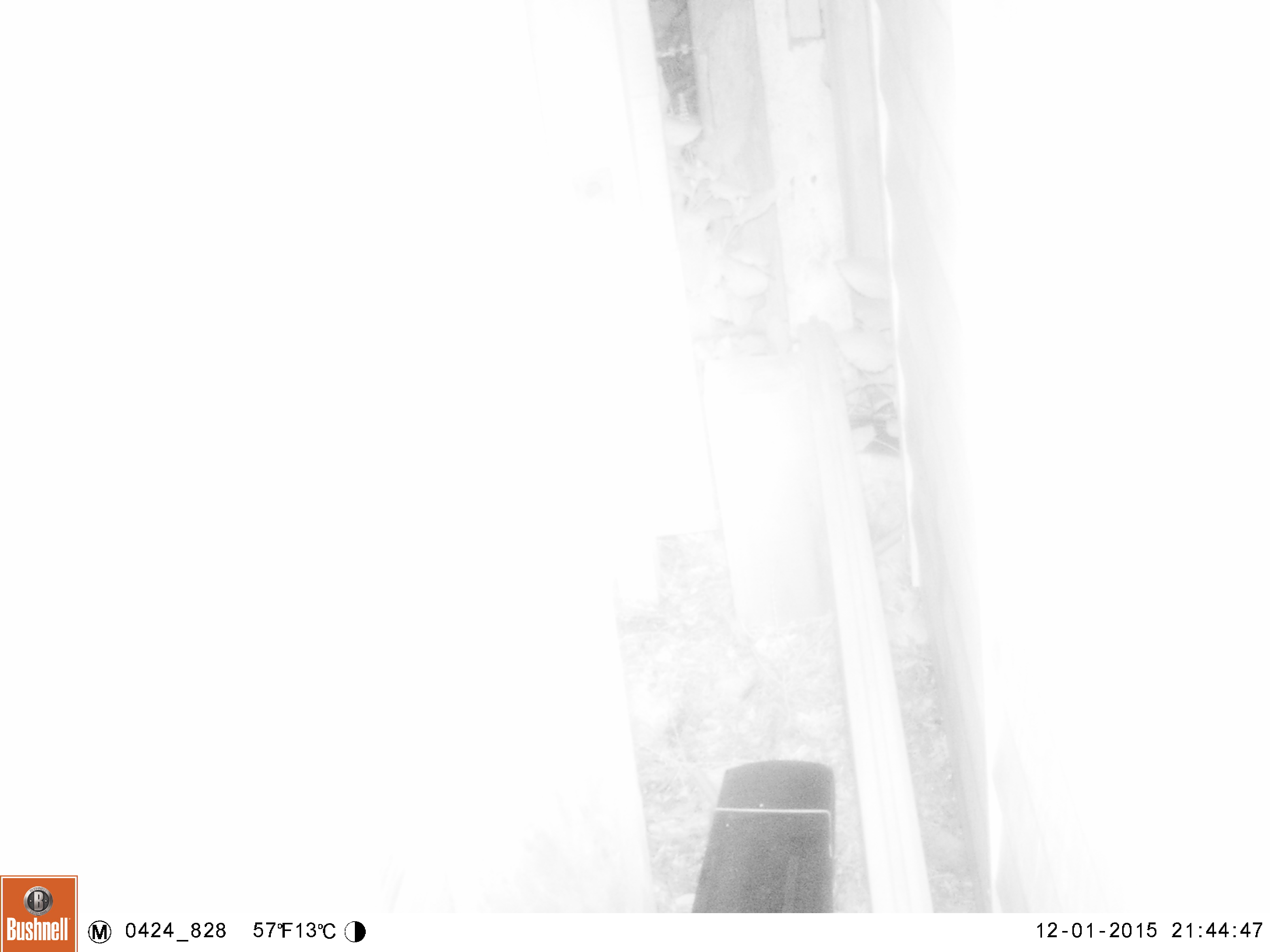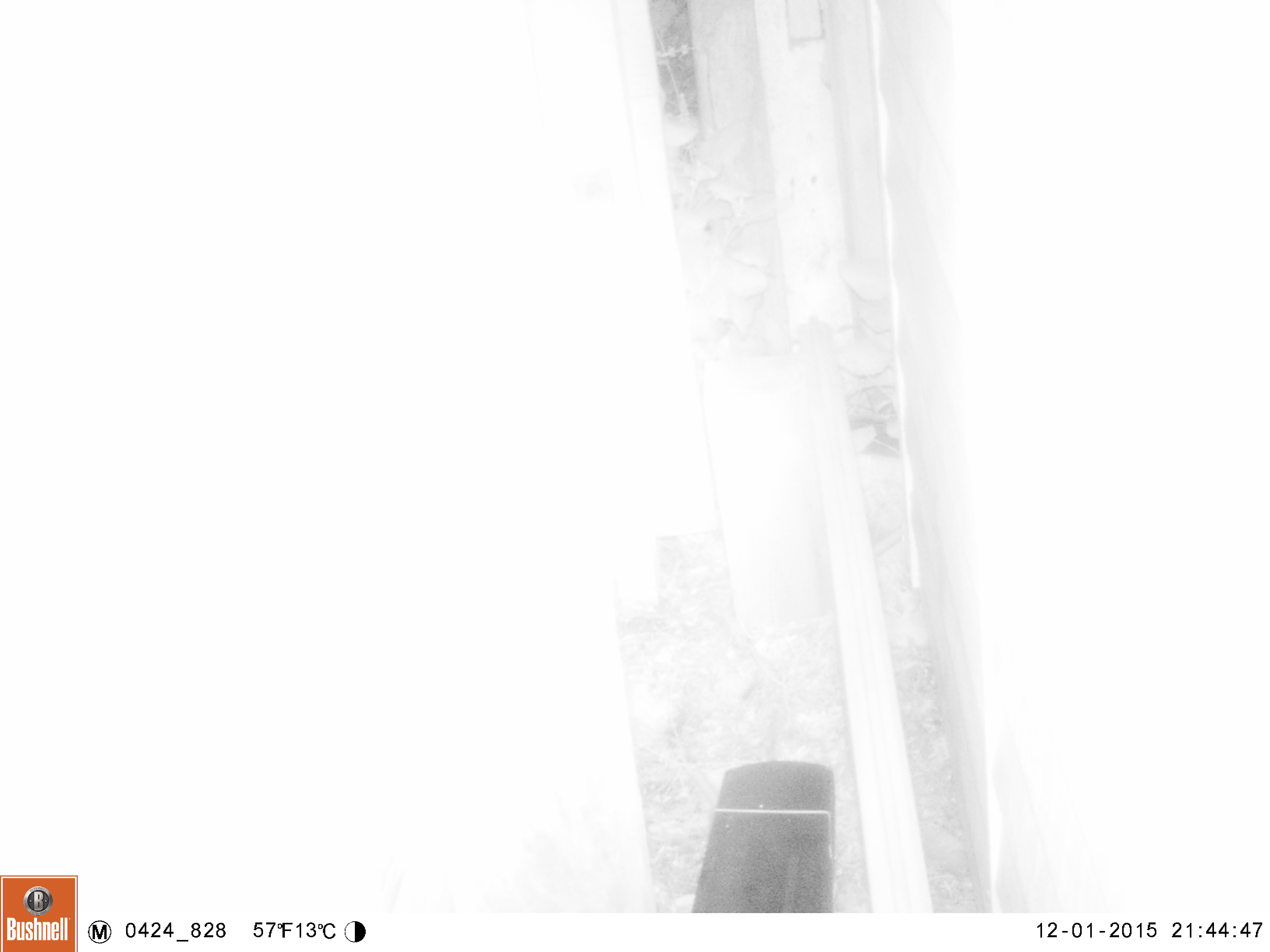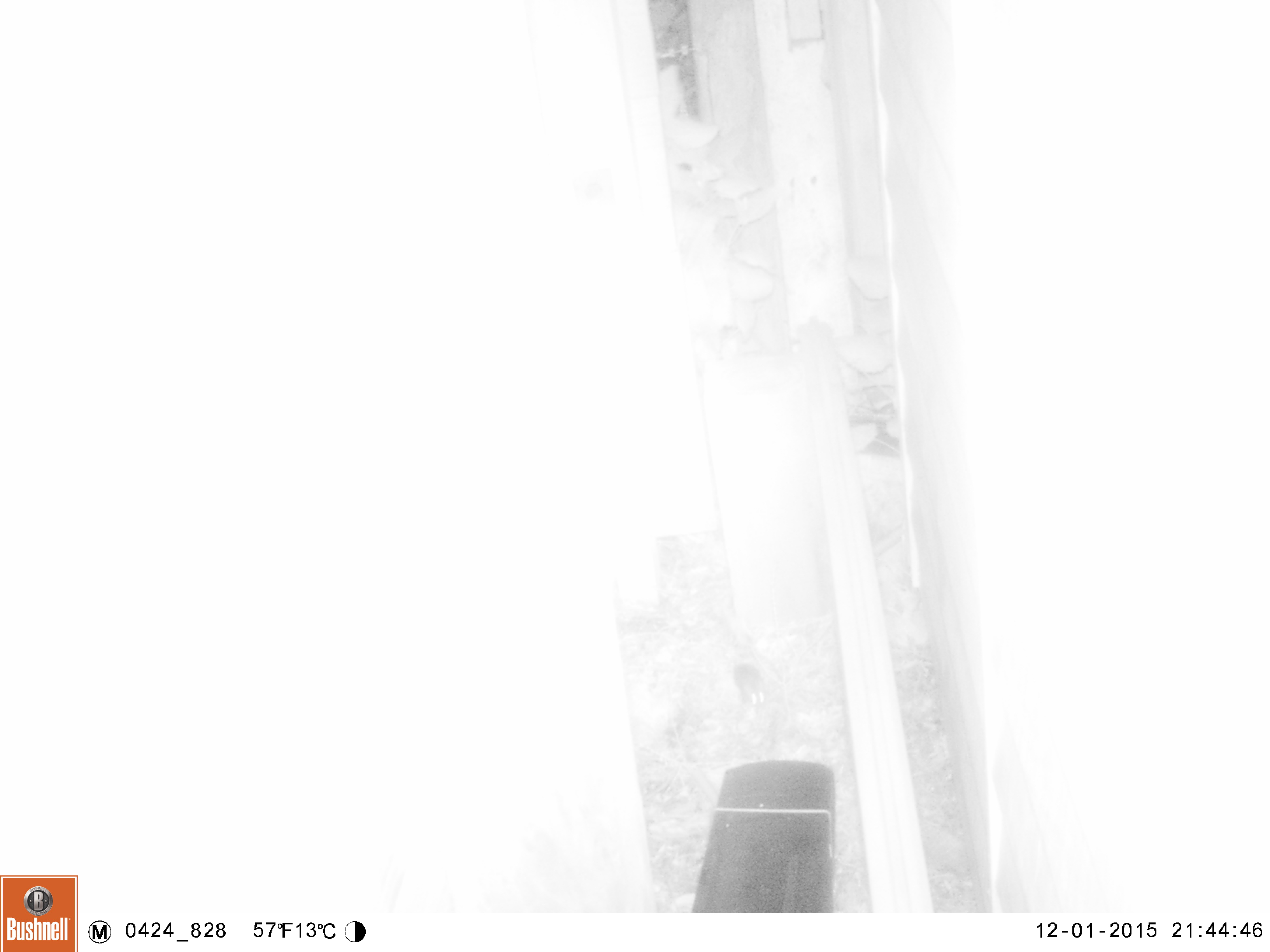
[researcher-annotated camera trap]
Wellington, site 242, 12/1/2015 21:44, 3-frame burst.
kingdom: Animalia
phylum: Chordata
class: Mammalia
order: Rodentia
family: Muridae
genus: Mus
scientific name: Mus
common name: mouse